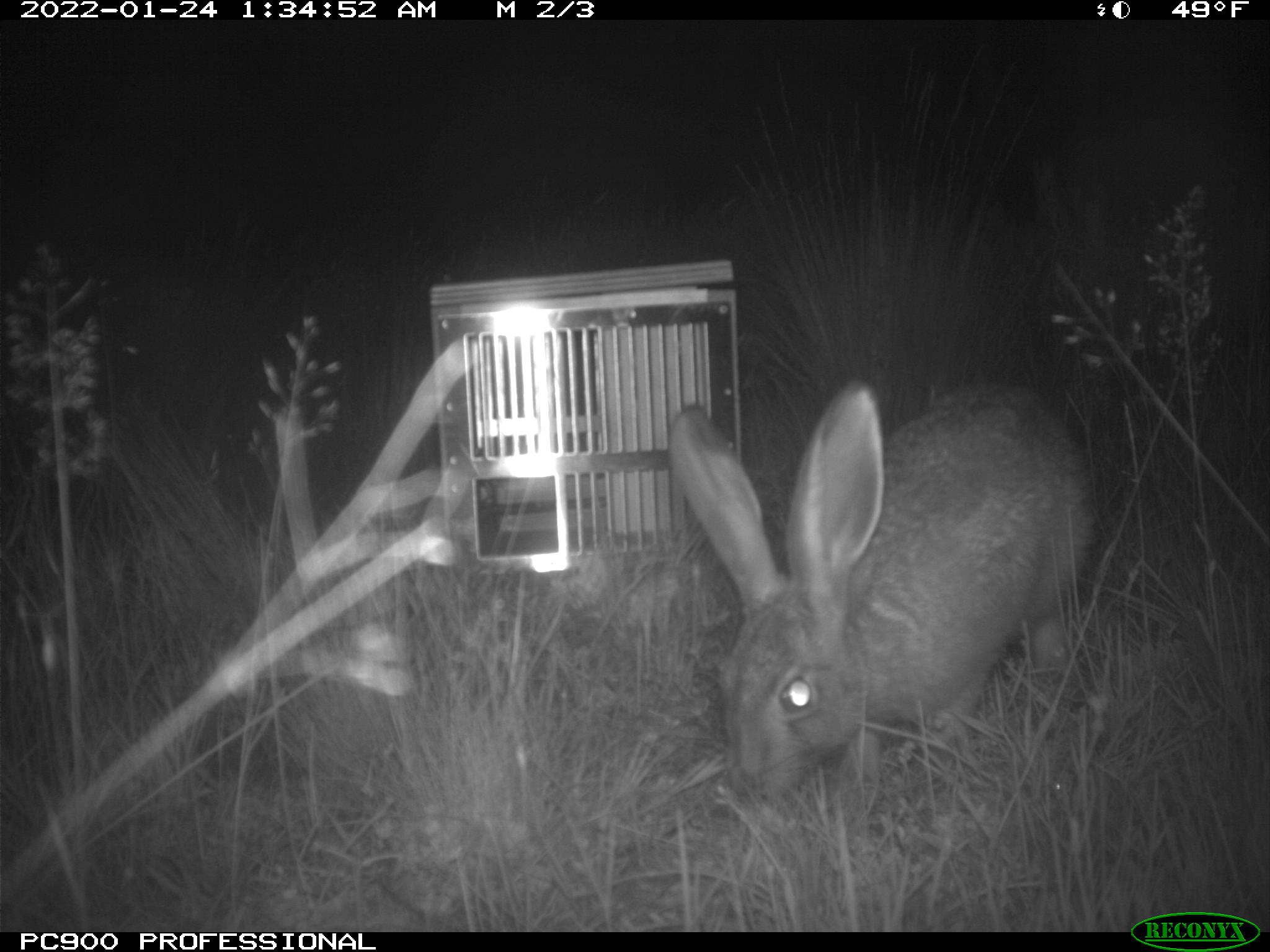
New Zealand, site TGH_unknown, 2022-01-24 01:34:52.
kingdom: Animalia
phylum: Chordata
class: Mammalia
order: Lagomorpha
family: Leporidae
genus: Lepus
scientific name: Lepus europaeus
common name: brown hare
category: hare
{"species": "hare (brown hare) (Lepus europaeus)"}